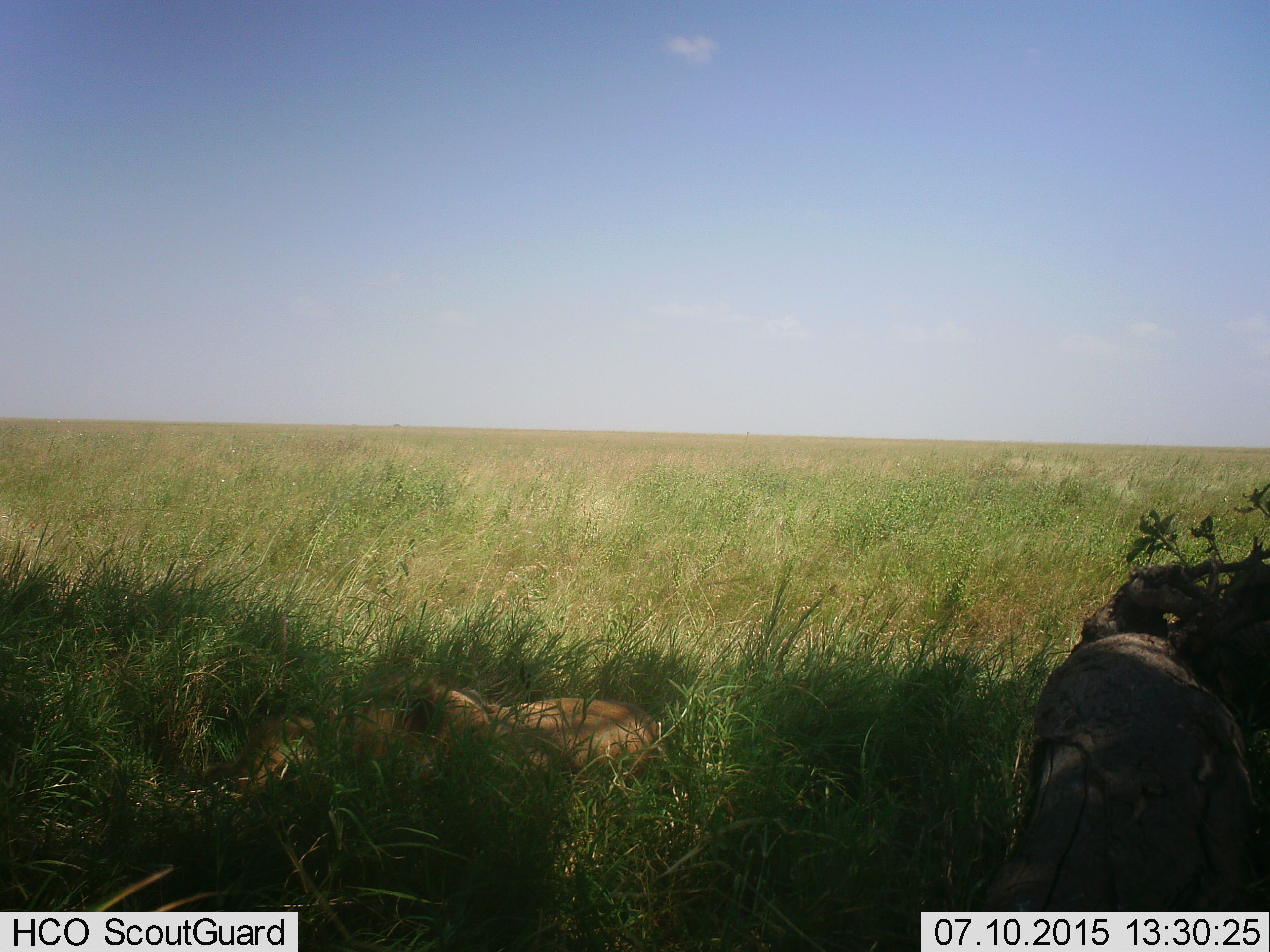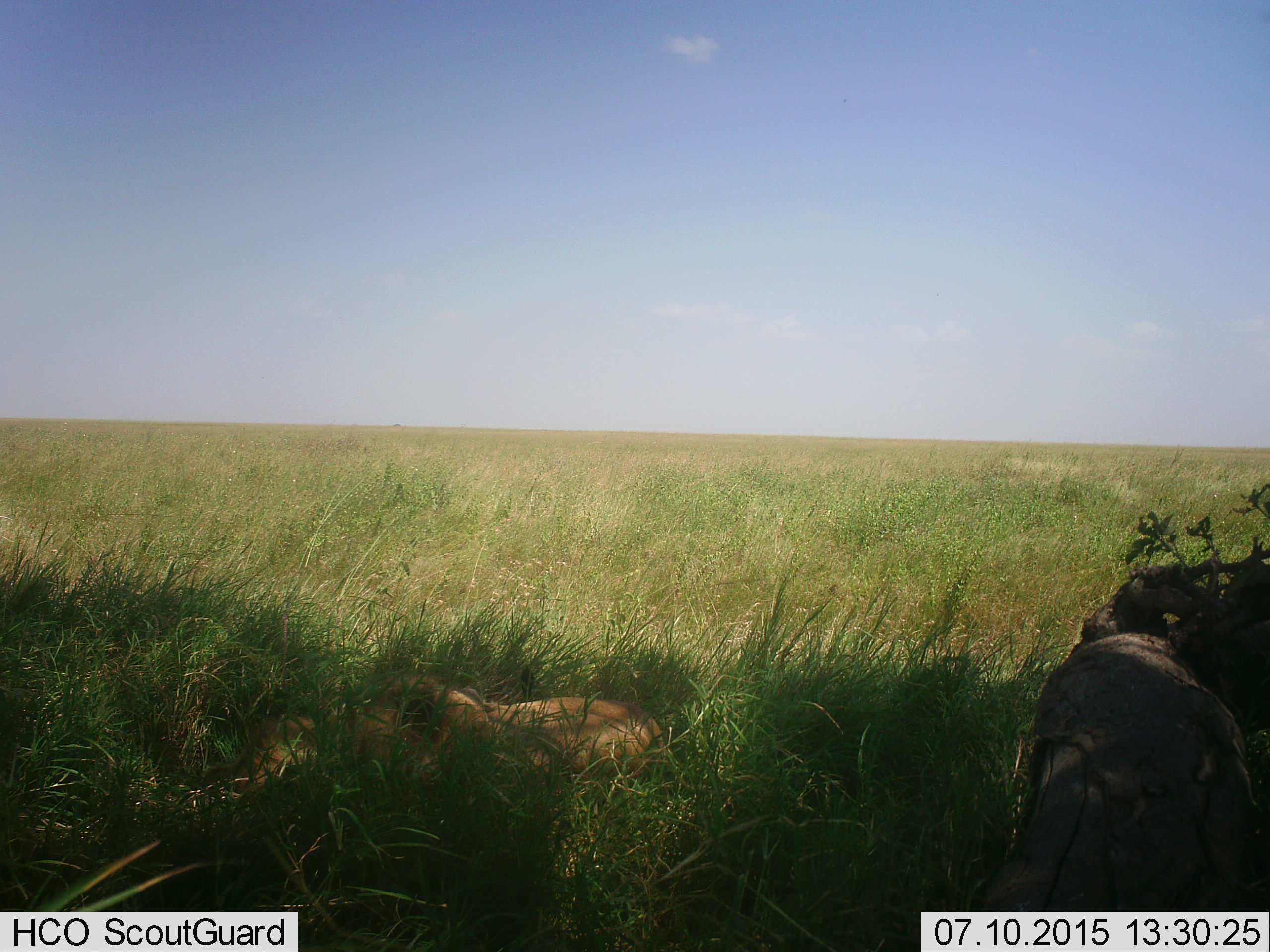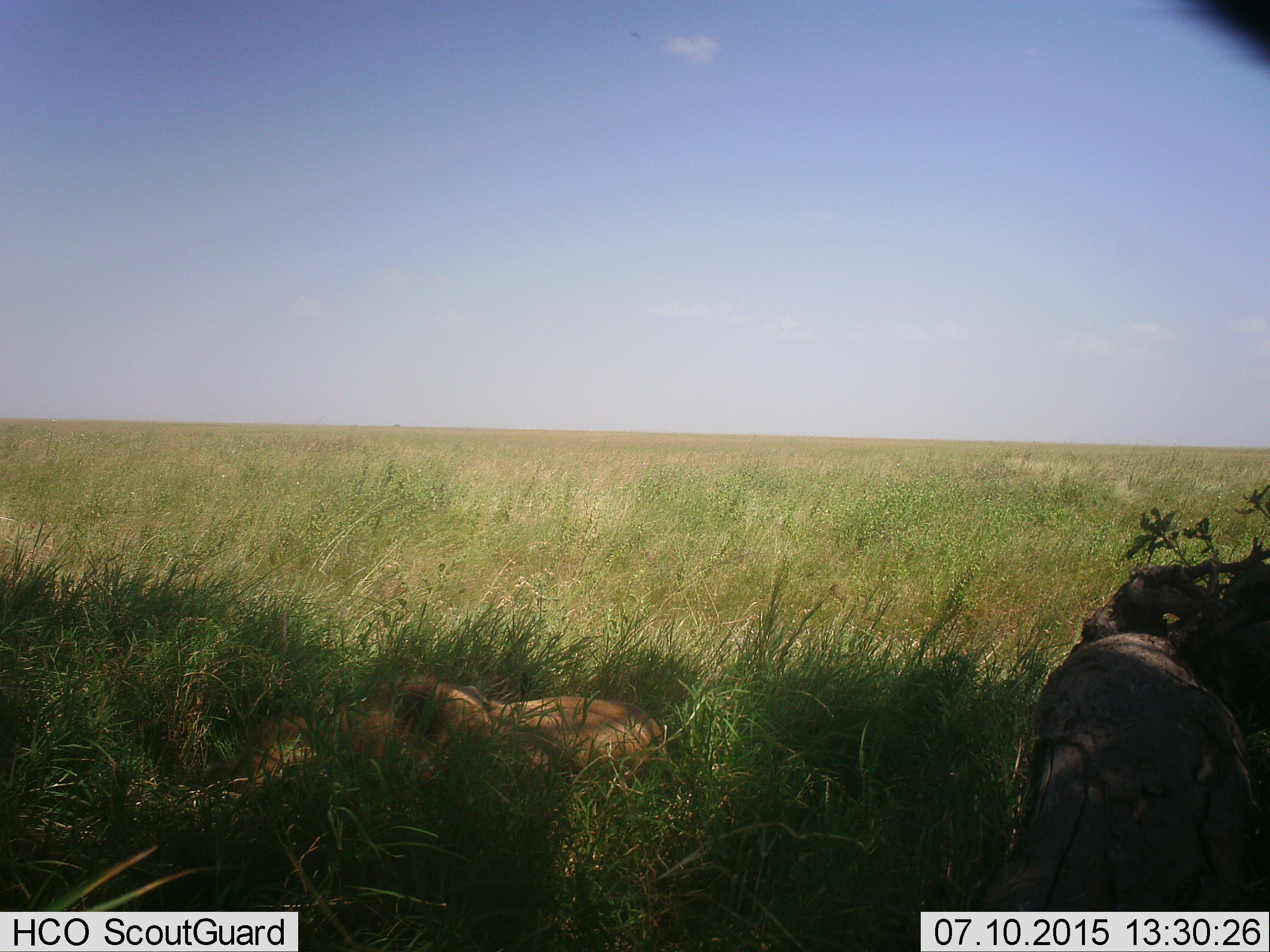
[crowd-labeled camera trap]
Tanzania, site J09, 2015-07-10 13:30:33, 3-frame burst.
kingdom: Animalia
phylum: Chordata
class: Mammalia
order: Carnivora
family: Felidae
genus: Panthera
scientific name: Panthera leo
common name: lion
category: lionfemale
Lionfemale (lion) (Panthera leo), count 1. Behavior (volunteer vote fractions): standing 0%, resting 100%, moving 0%, interacting 0%. Young present (vote fraction): 0%. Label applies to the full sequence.